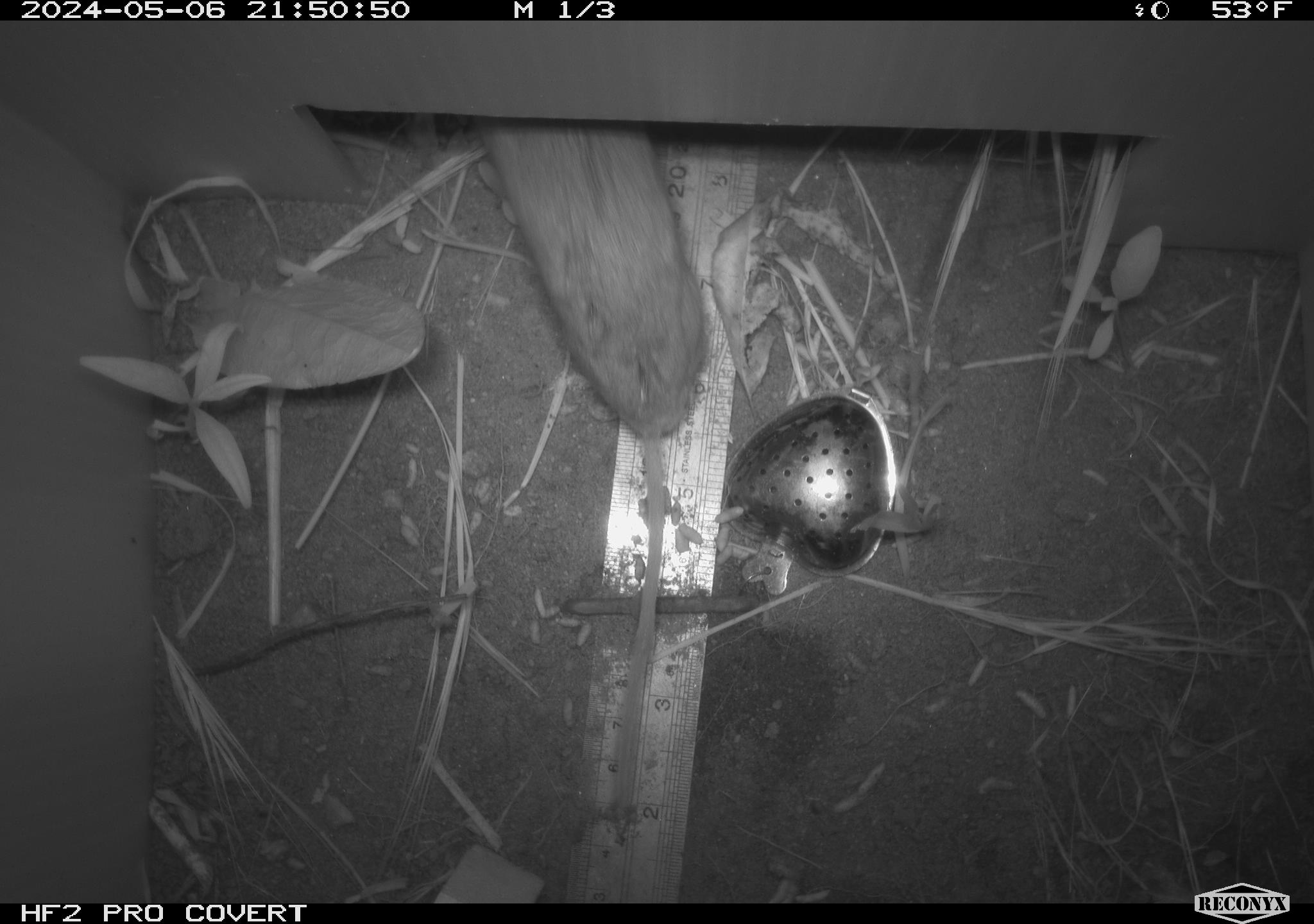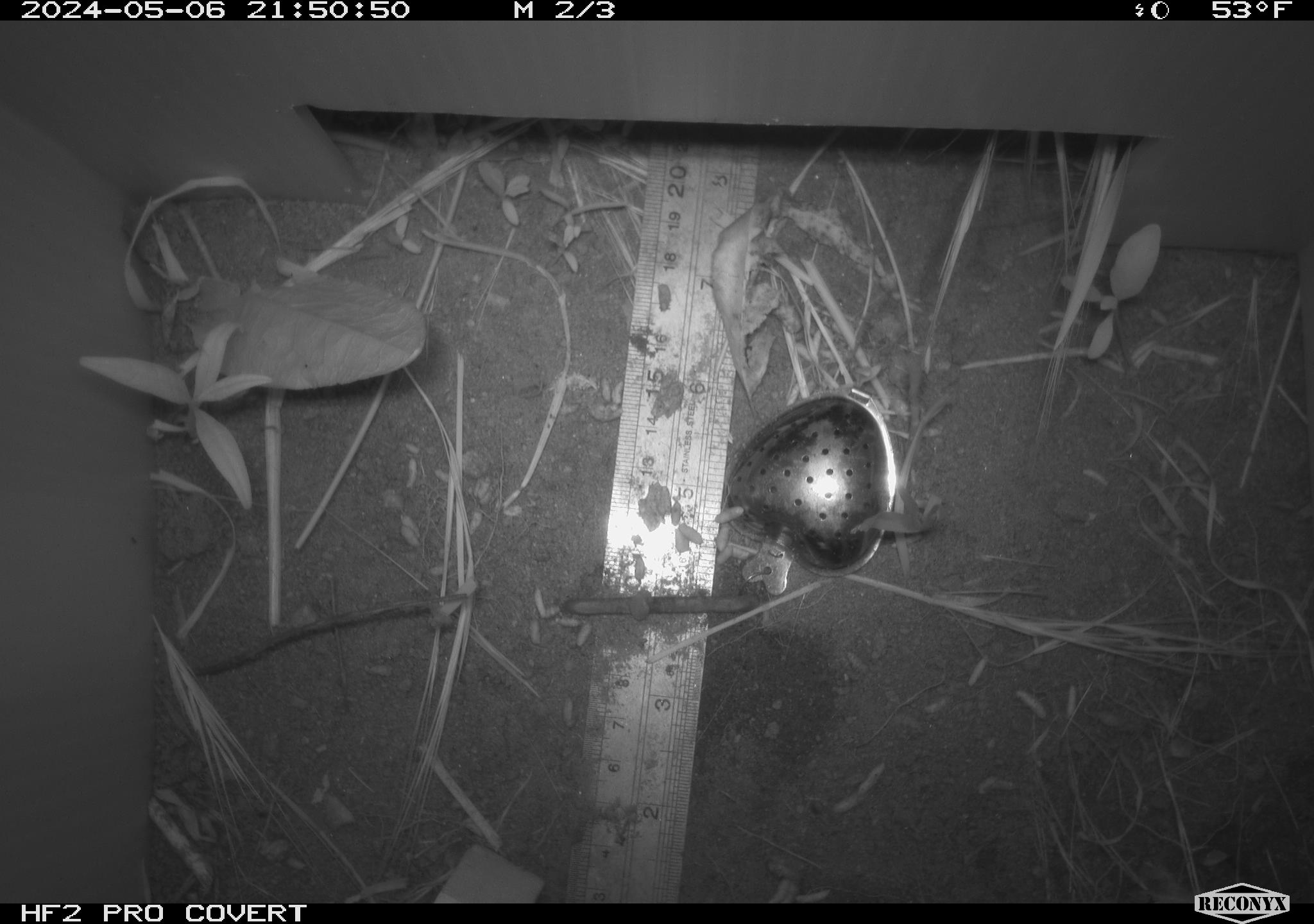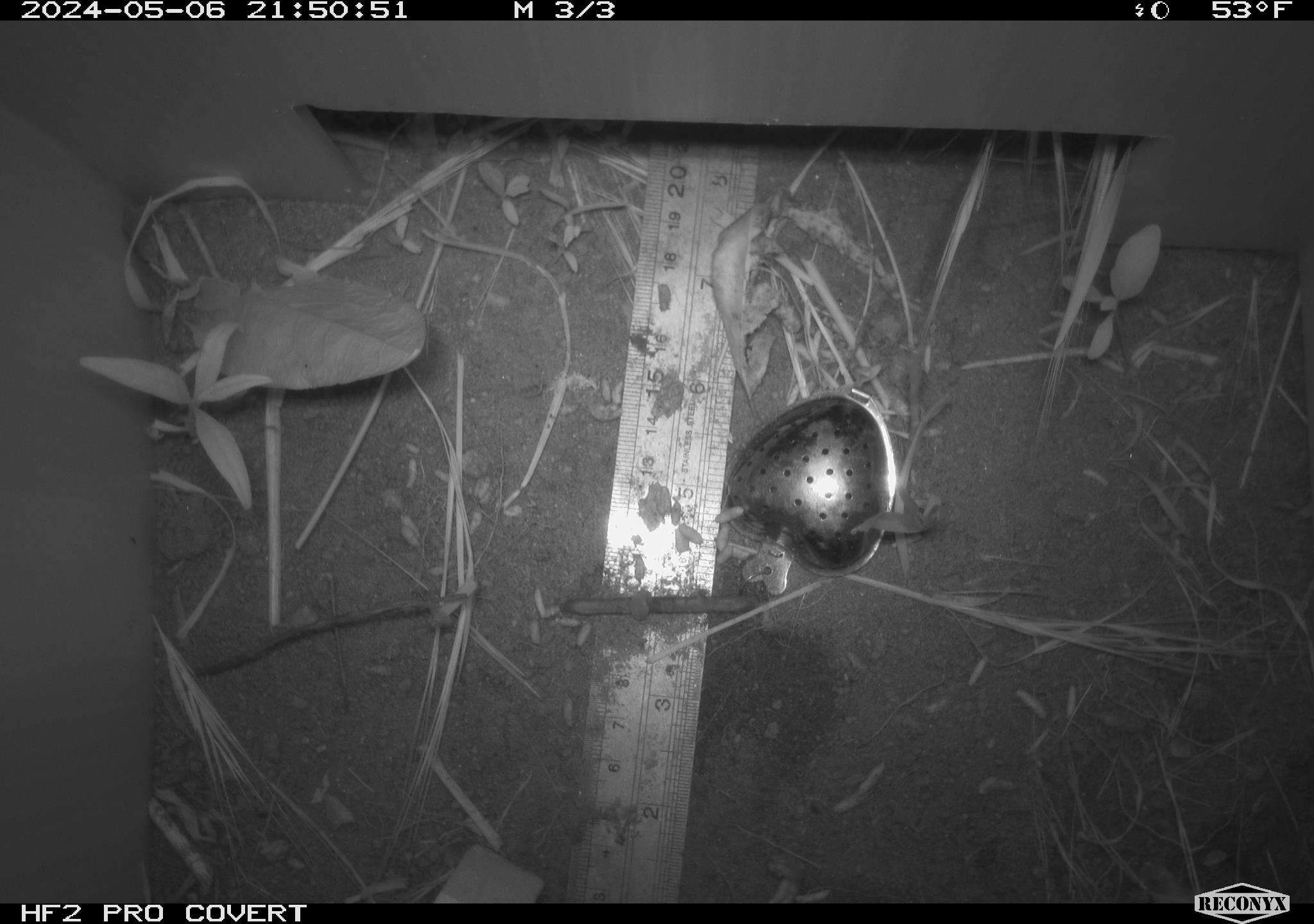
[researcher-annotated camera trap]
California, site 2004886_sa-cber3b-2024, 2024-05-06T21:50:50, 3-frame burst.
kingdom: Animalia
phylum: Chordata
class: Mammalia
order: Rodentia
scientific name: Rodentia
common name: mouse species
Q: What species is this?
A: Mouse species (Rodentia).